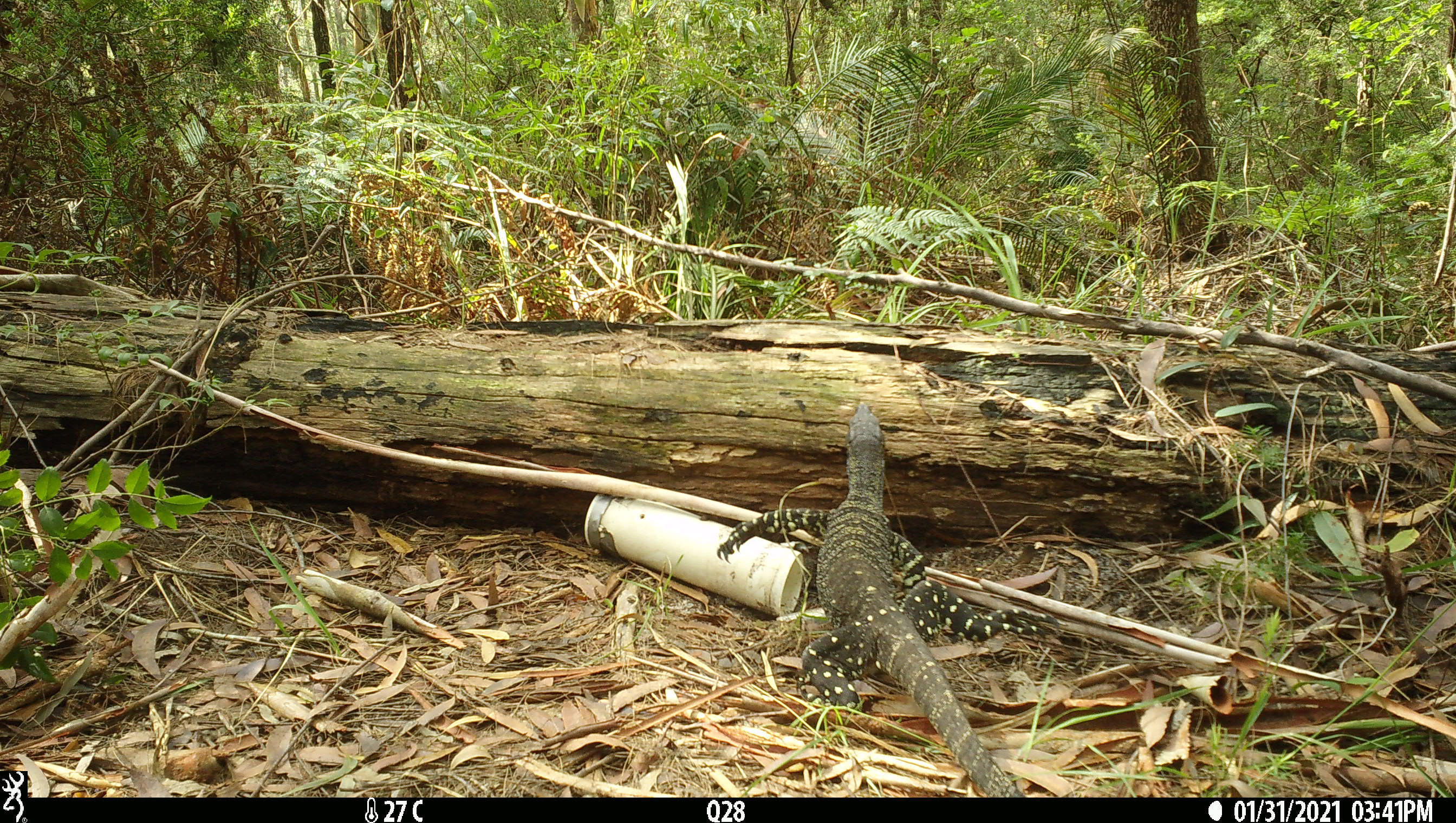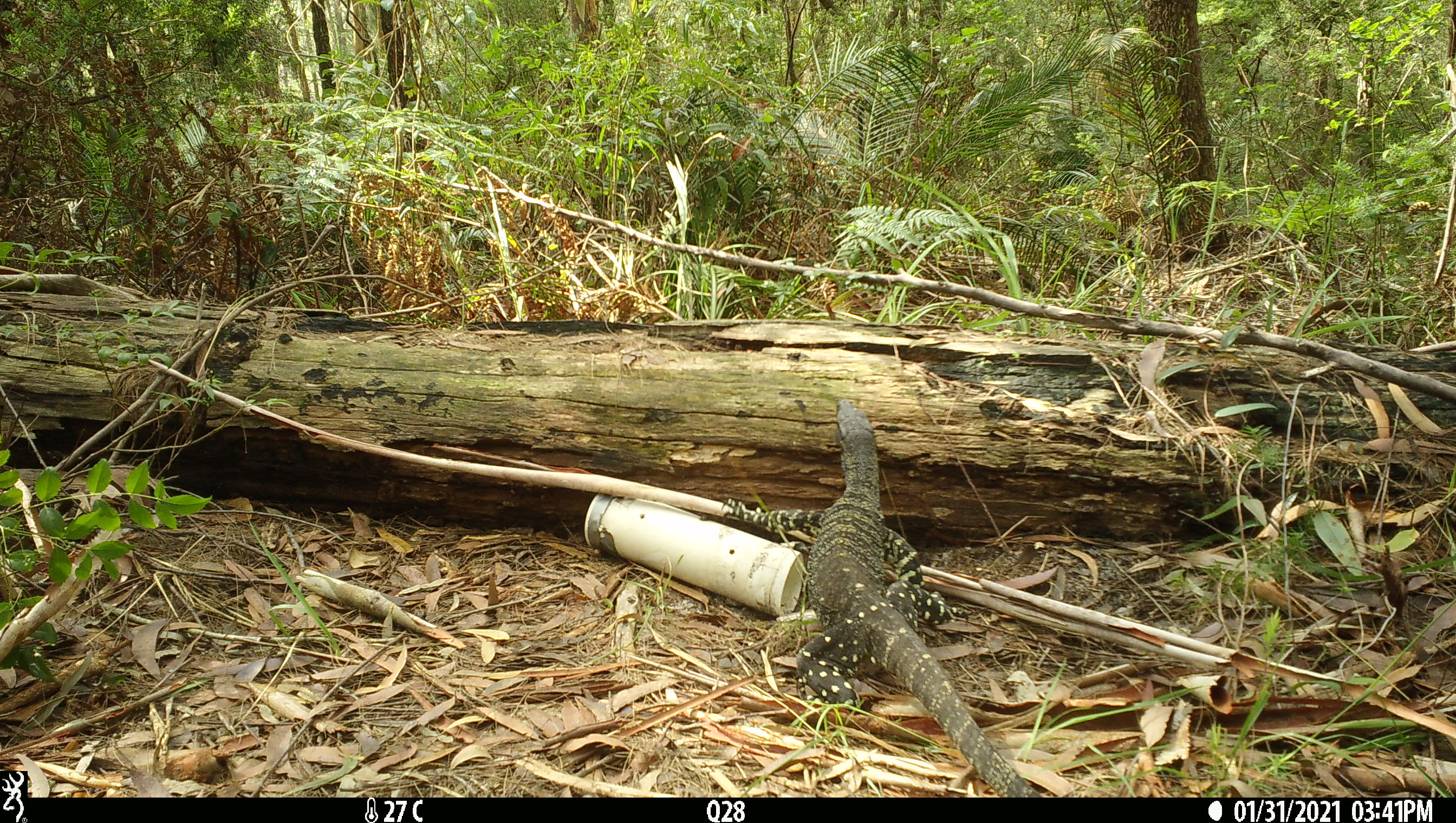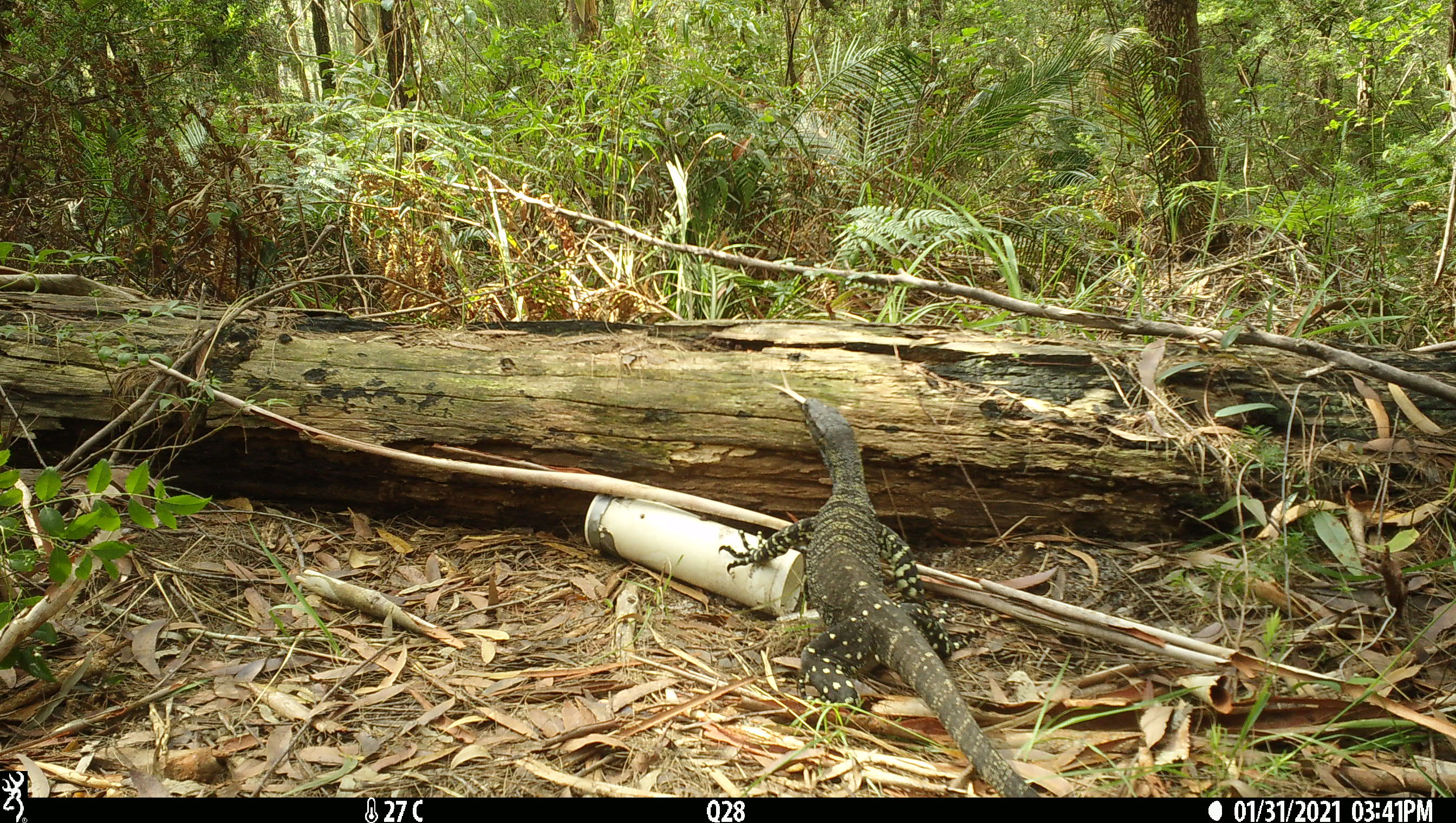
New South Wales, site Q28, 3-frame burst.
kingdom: Animalia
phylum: Chordata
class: Reptilia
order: Squamata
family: Varanidae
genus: Varanus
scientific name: Varanus varius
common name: lace monitor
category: goanna